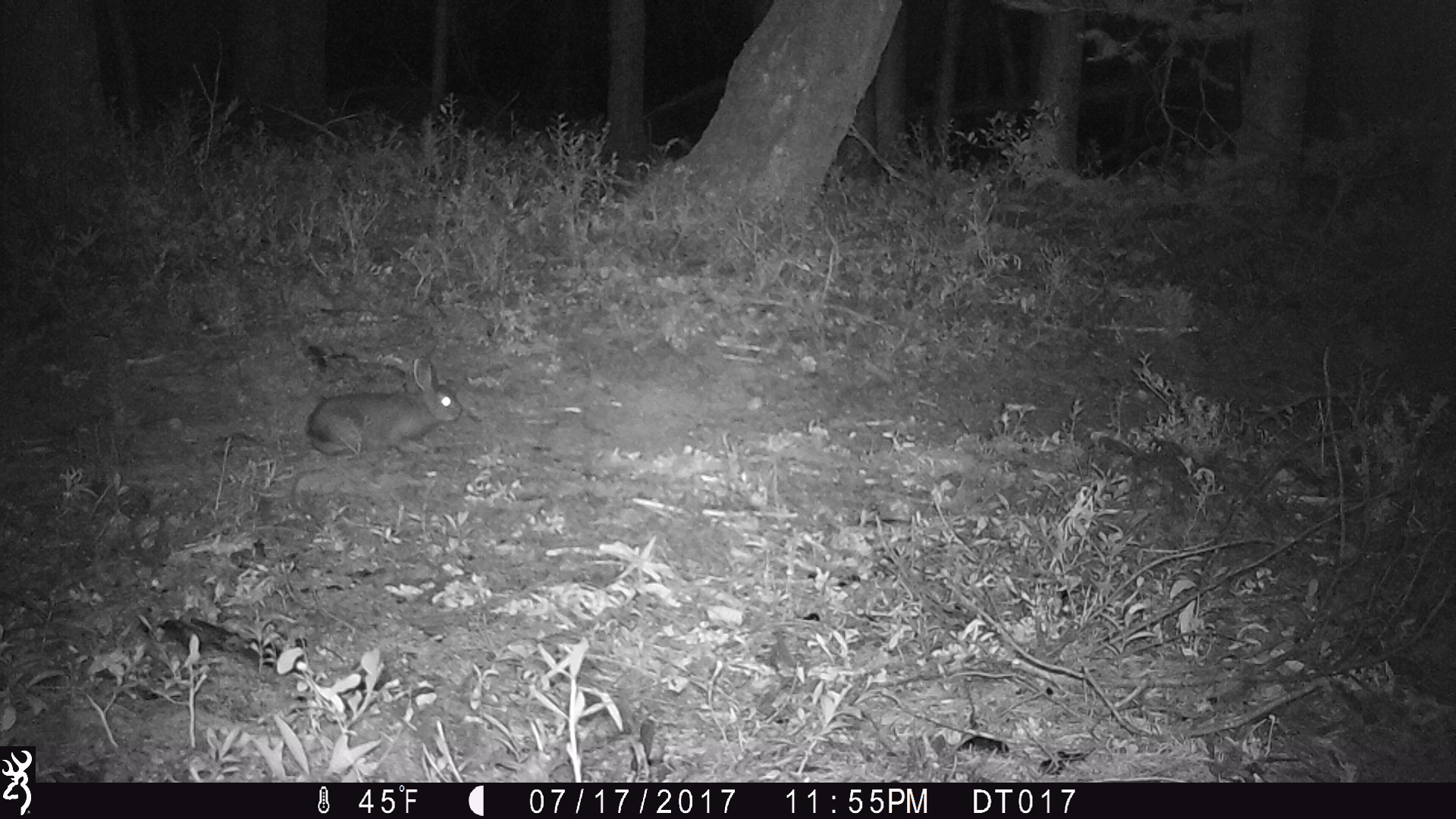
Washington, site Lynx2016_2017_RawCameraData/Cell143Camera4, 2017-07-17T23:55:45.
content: unidentified animal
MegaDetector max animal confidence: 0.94